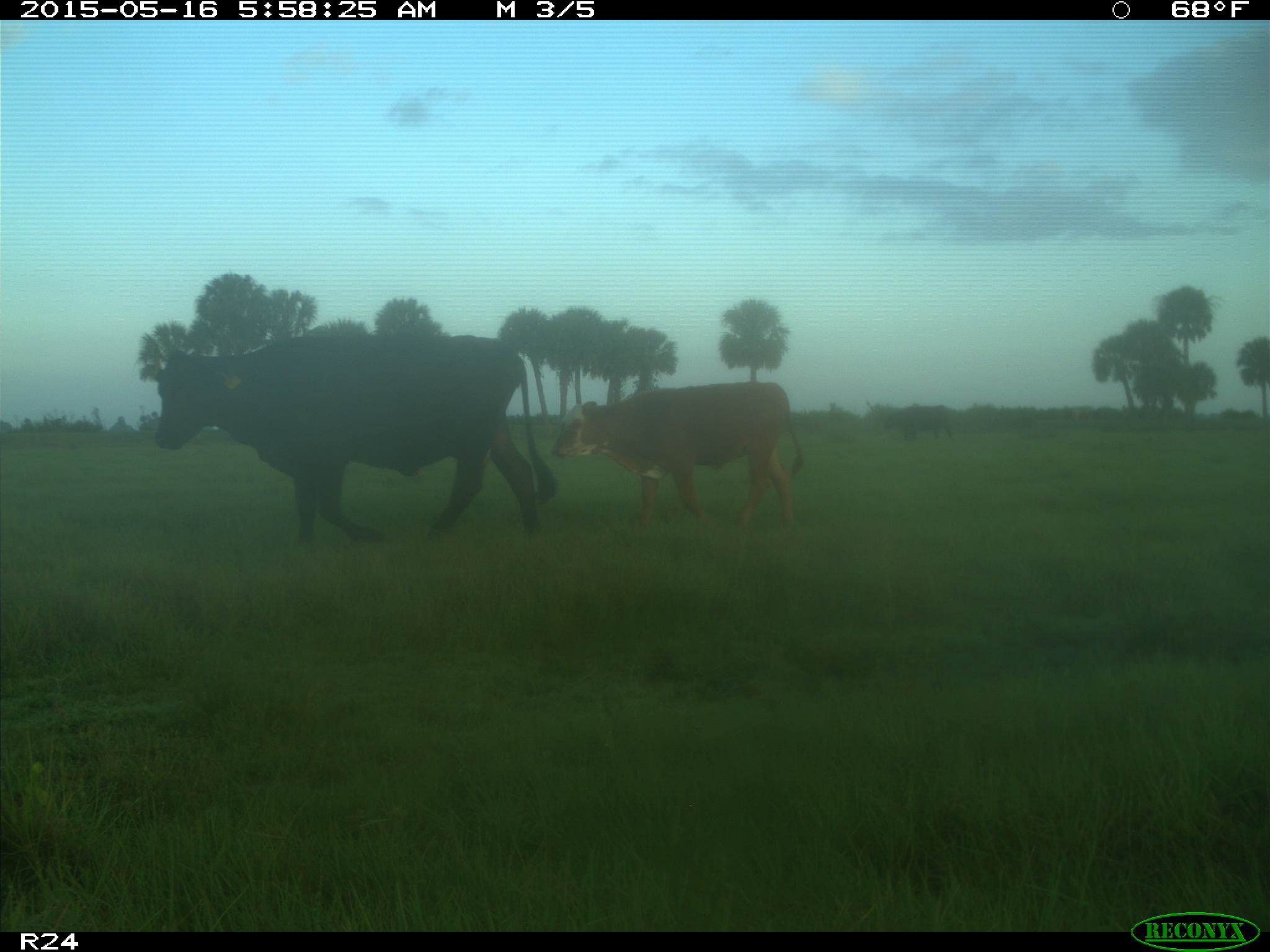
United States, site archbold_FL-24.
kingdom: Animalia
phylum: Chordata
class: Mammalia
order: Artiodactyla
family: Bovidae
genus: Bos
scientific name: Bos taurus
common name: domestic cow